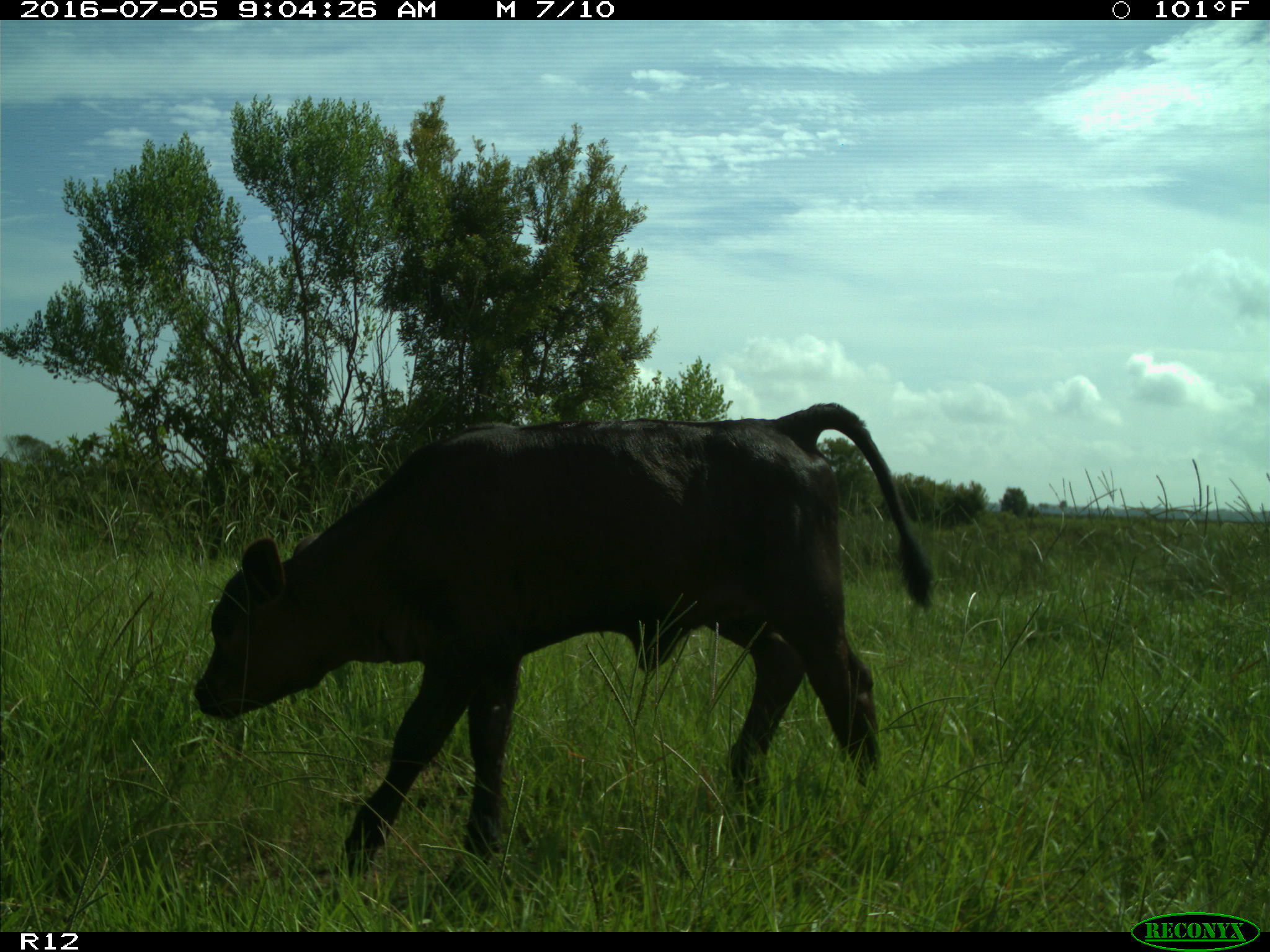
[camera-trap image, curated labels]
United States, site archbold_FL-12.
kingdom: Animalia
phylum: Chordata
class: Mammalia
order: Artiodactyla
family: Bovidae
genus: Bos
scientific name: Bos taurus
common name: domestic cow